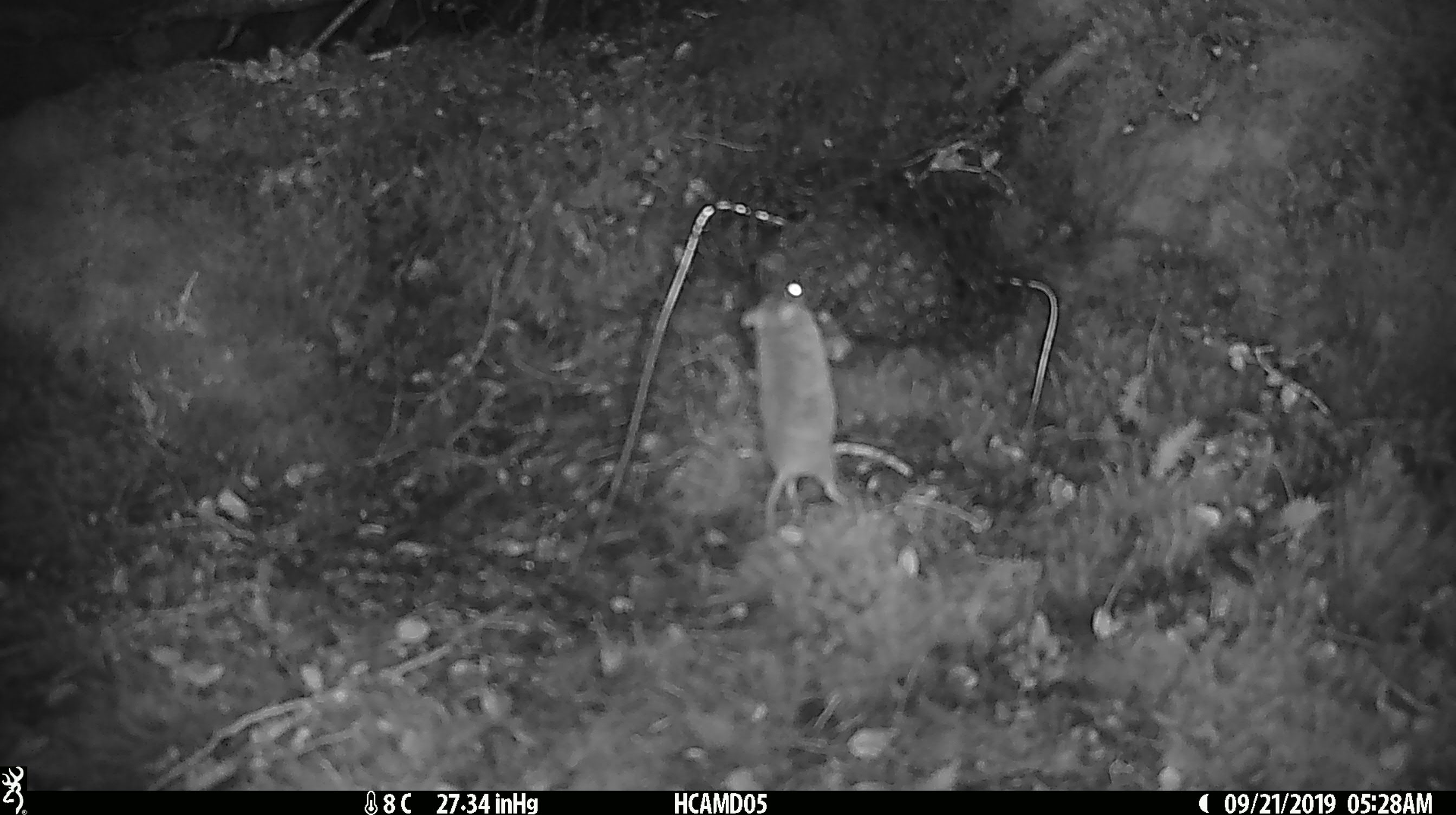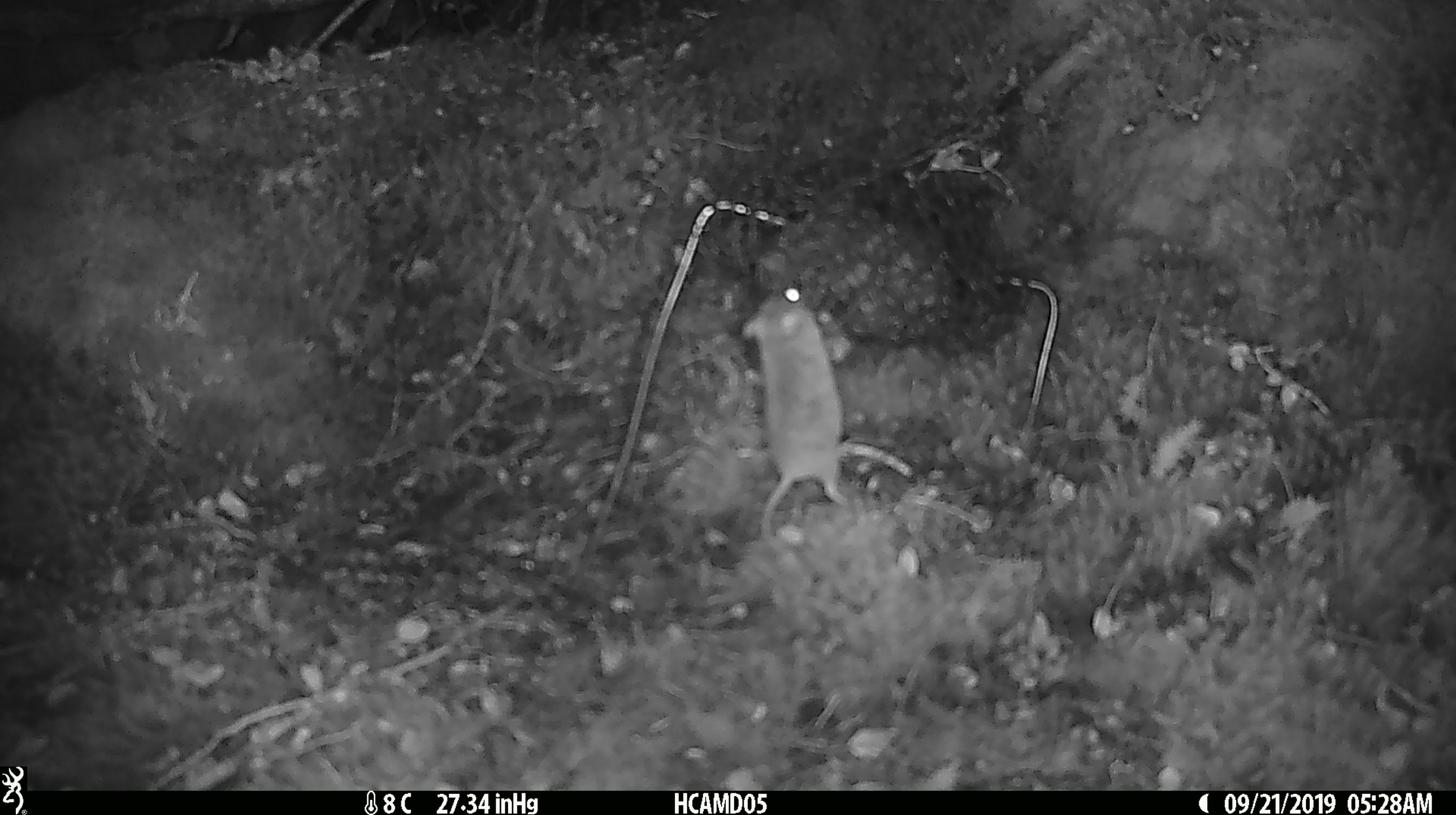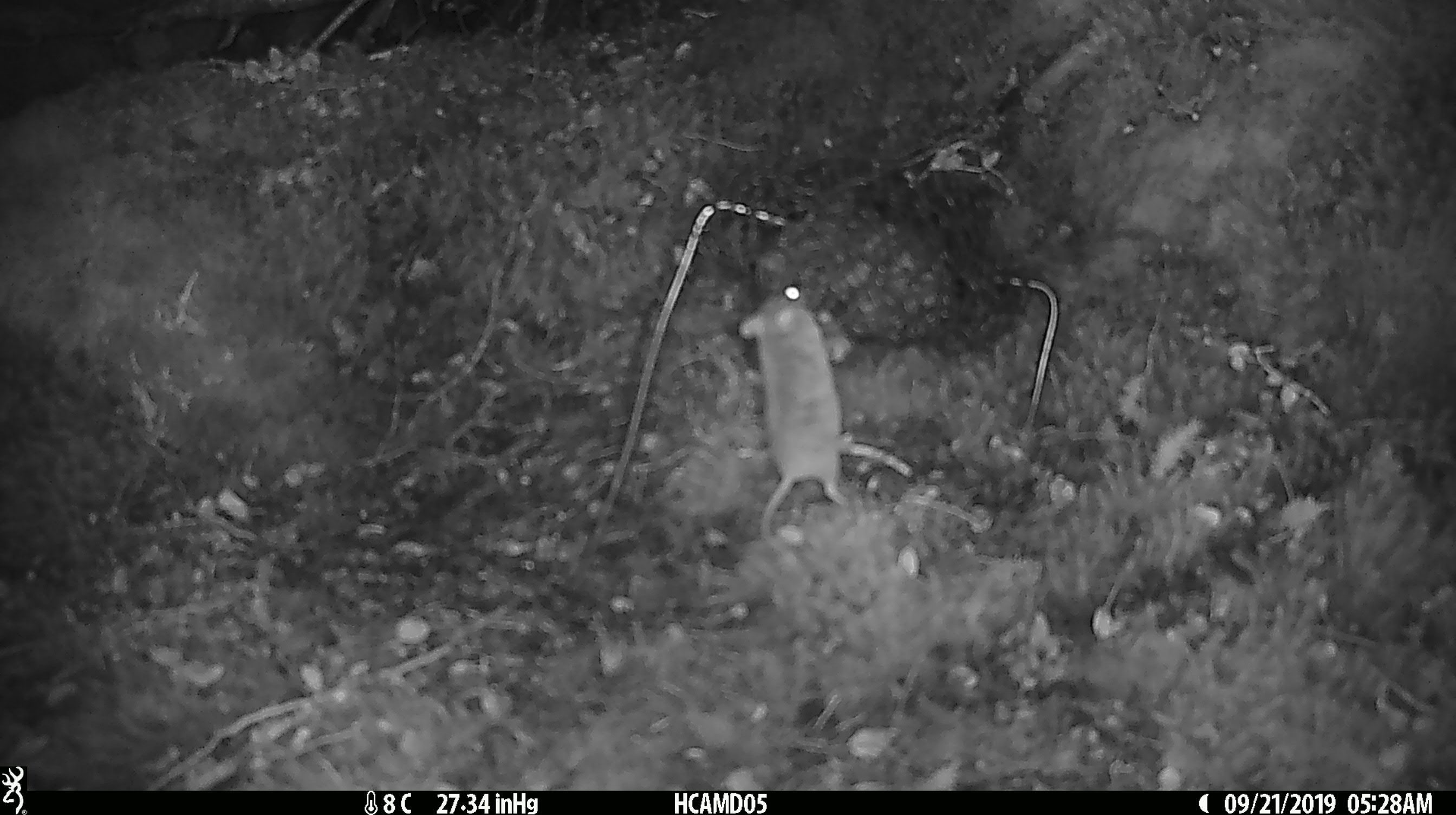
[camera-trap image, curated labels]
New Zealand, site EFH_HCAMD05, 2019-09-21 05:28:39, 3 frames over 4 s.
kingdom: Animalia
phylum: Chordata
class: Mammalia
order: Rodentia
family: Muridae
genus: Mus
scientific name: Mus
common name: mouse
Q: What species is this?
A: Mouse (Mus).